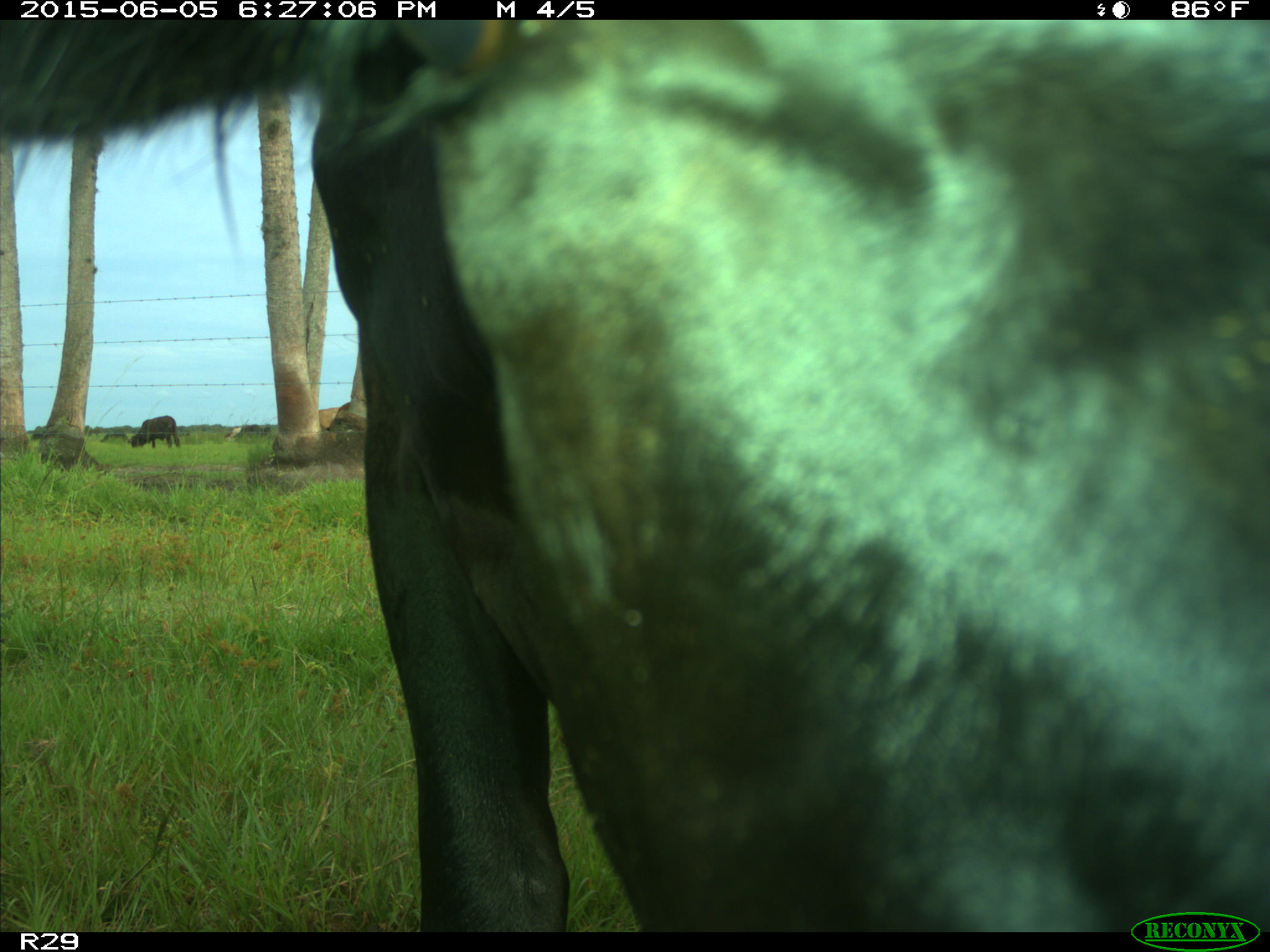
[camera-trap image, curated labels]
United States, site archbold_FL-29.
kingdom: Animalia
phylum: Chordata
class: Mammalia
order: Artiodactyla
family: Bovidae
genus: Bos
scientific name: Bos taurus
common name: domestic cow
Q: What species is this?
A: Bos taurus (domestic cow).